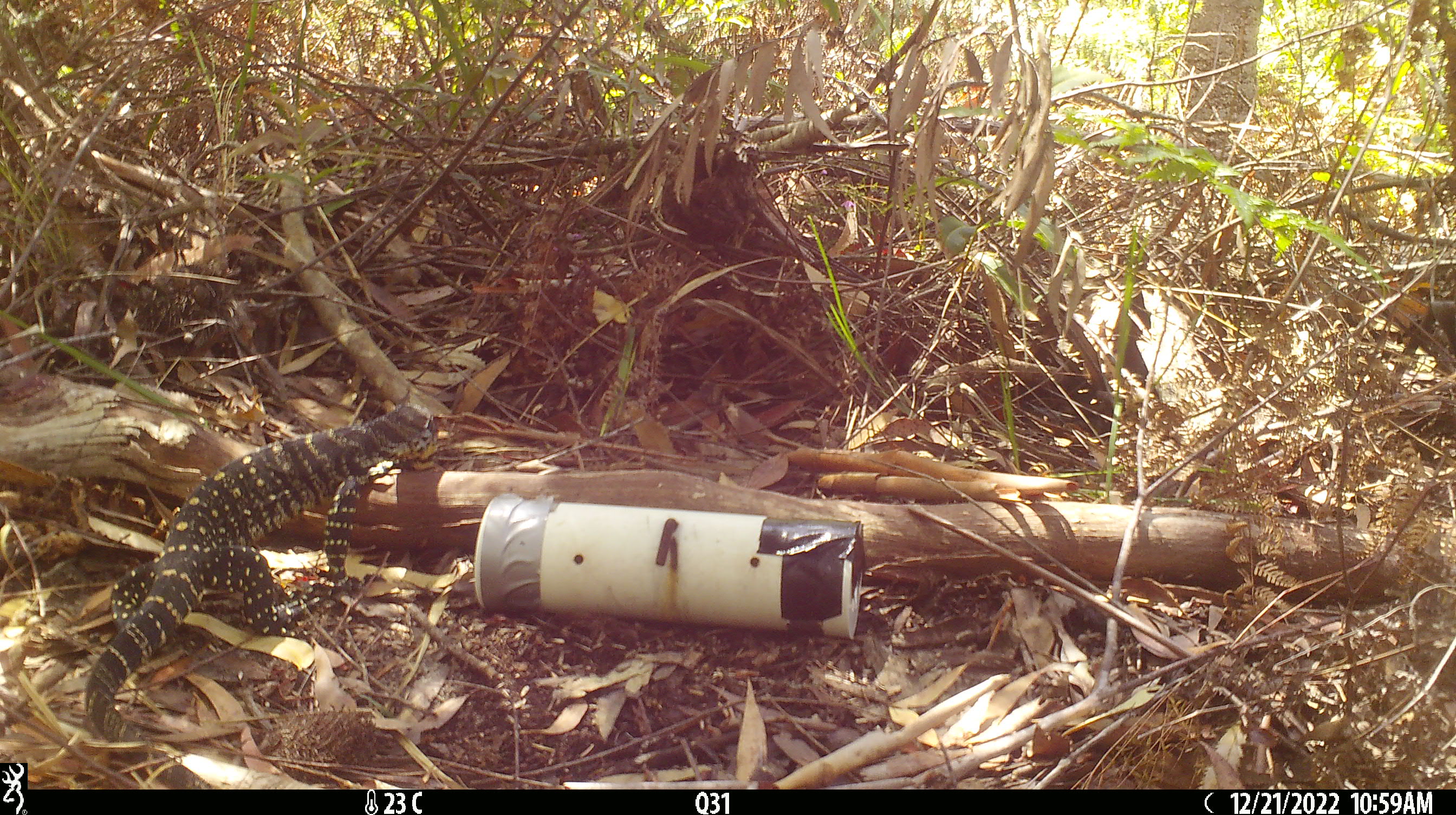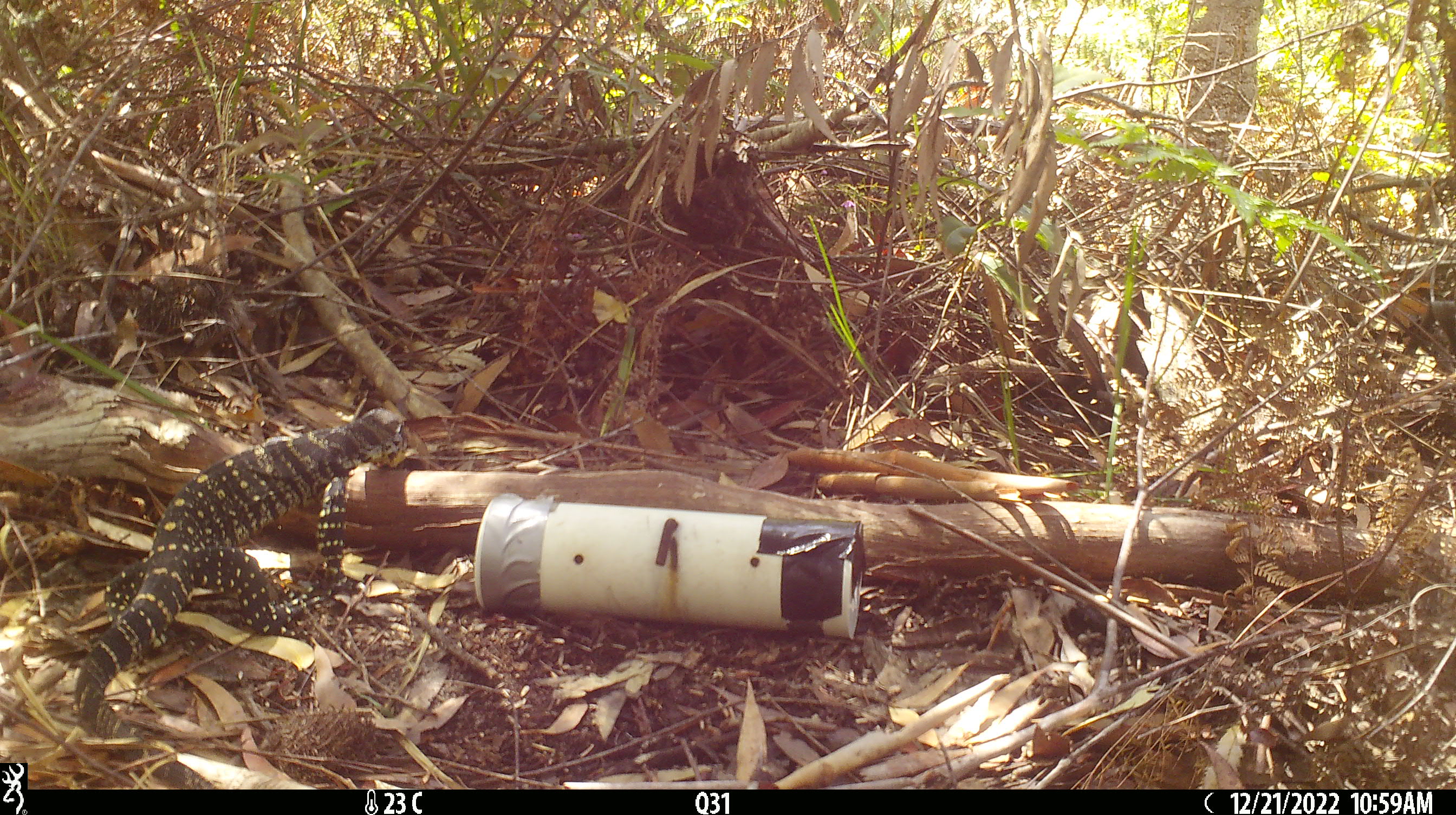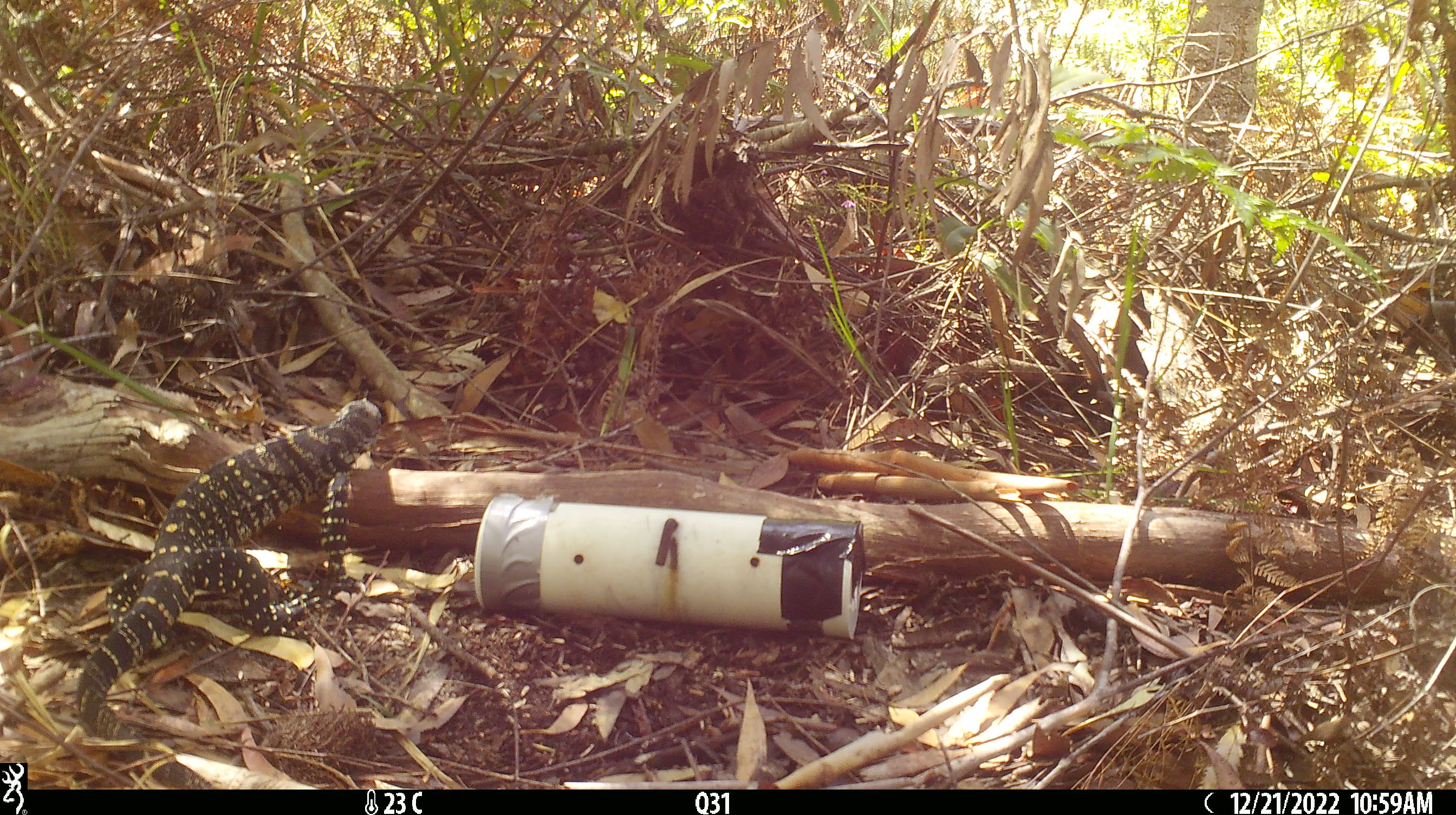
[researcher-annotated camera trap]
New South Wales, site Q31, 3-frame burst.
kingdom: Animalia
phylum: Chordata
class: Reptilia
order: Squamata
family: Varanidae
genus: Varanus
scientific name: Varanus varius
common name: lace monitor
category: goanna